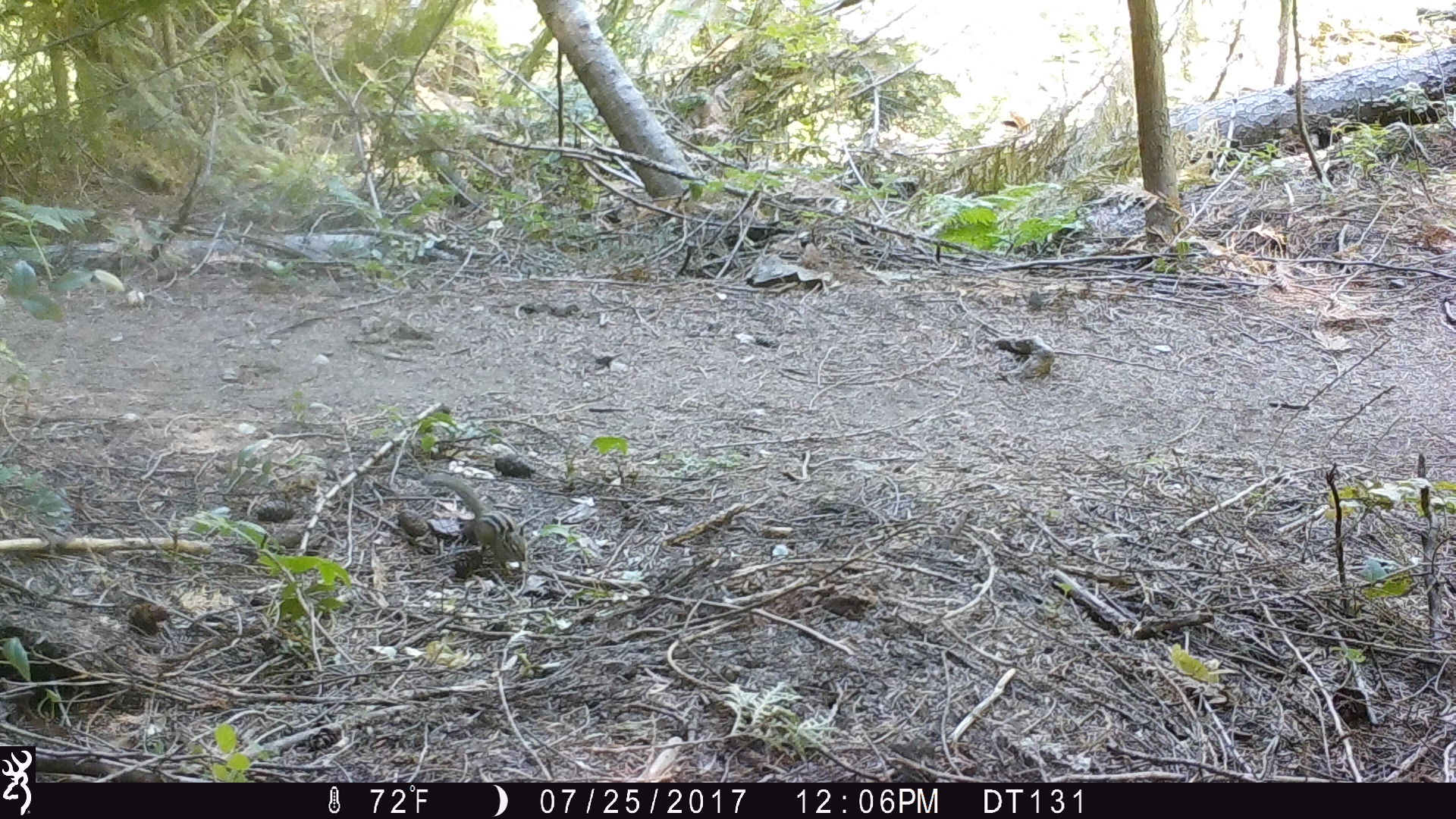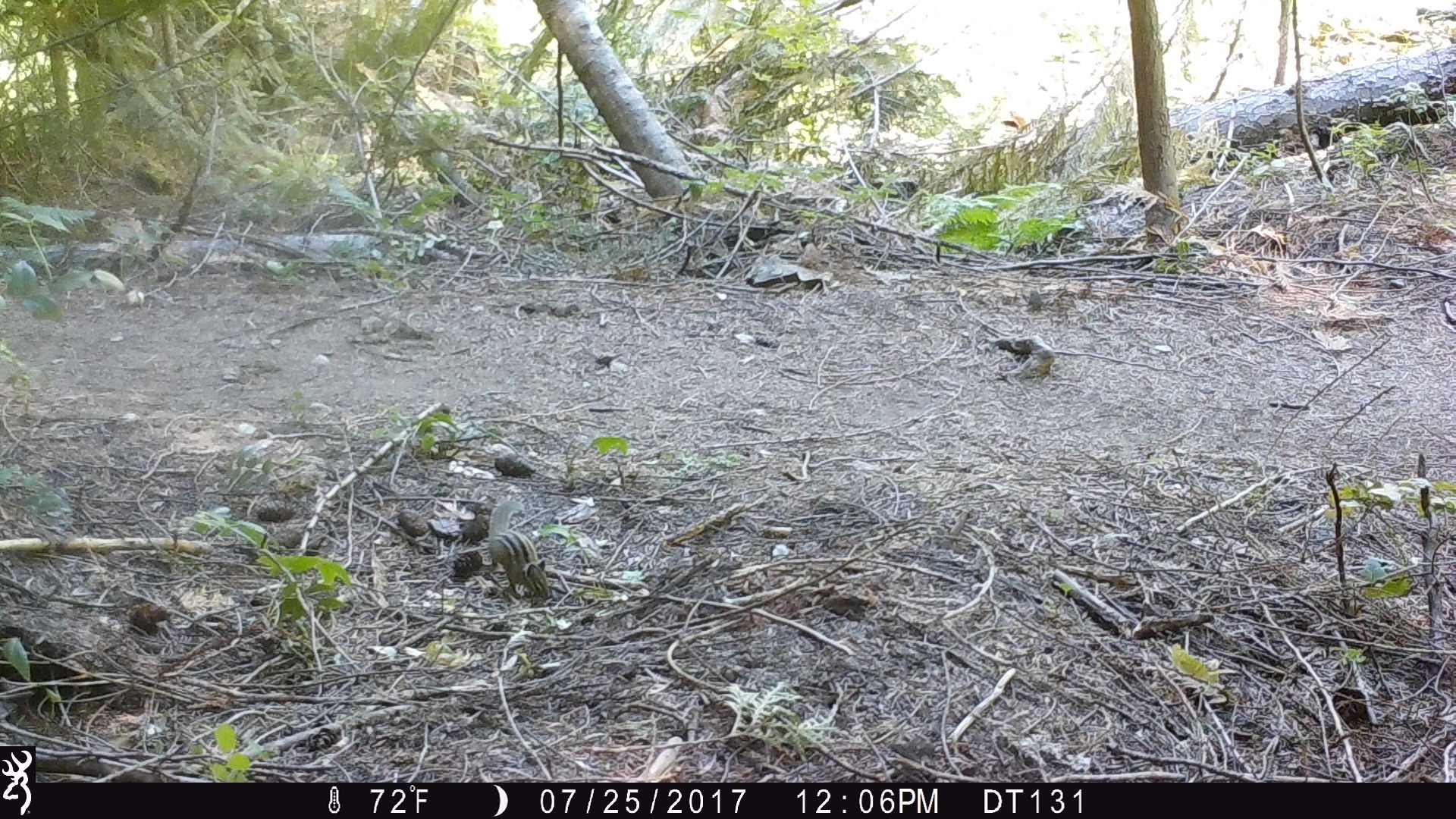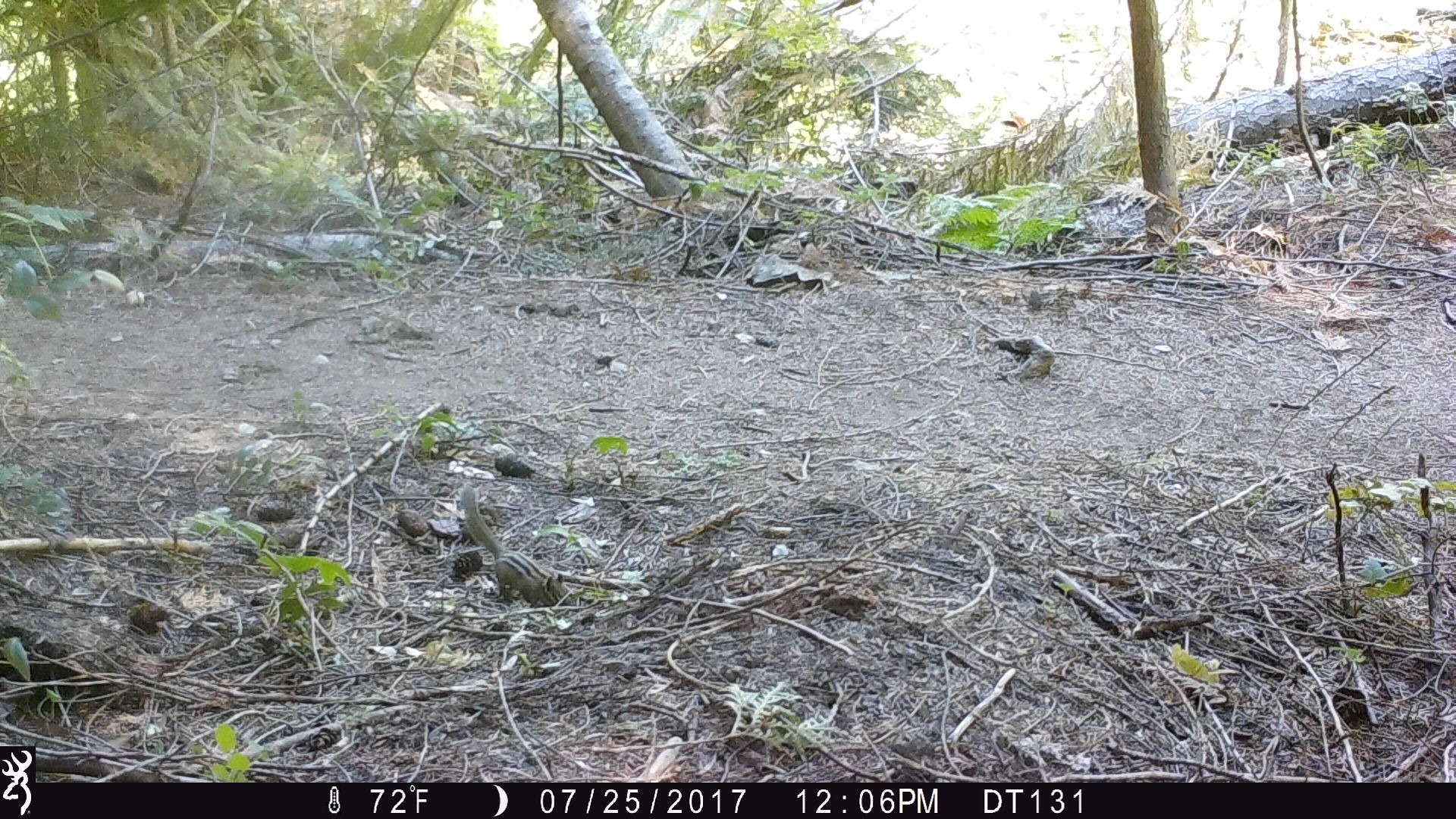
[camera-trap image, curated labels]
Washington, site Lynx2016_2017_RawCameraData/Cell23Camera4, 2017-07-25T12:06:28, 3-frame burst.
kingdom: Animalia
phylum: Chordata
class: Mammalia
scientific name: Mammalia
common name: small mammal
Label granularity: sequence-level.